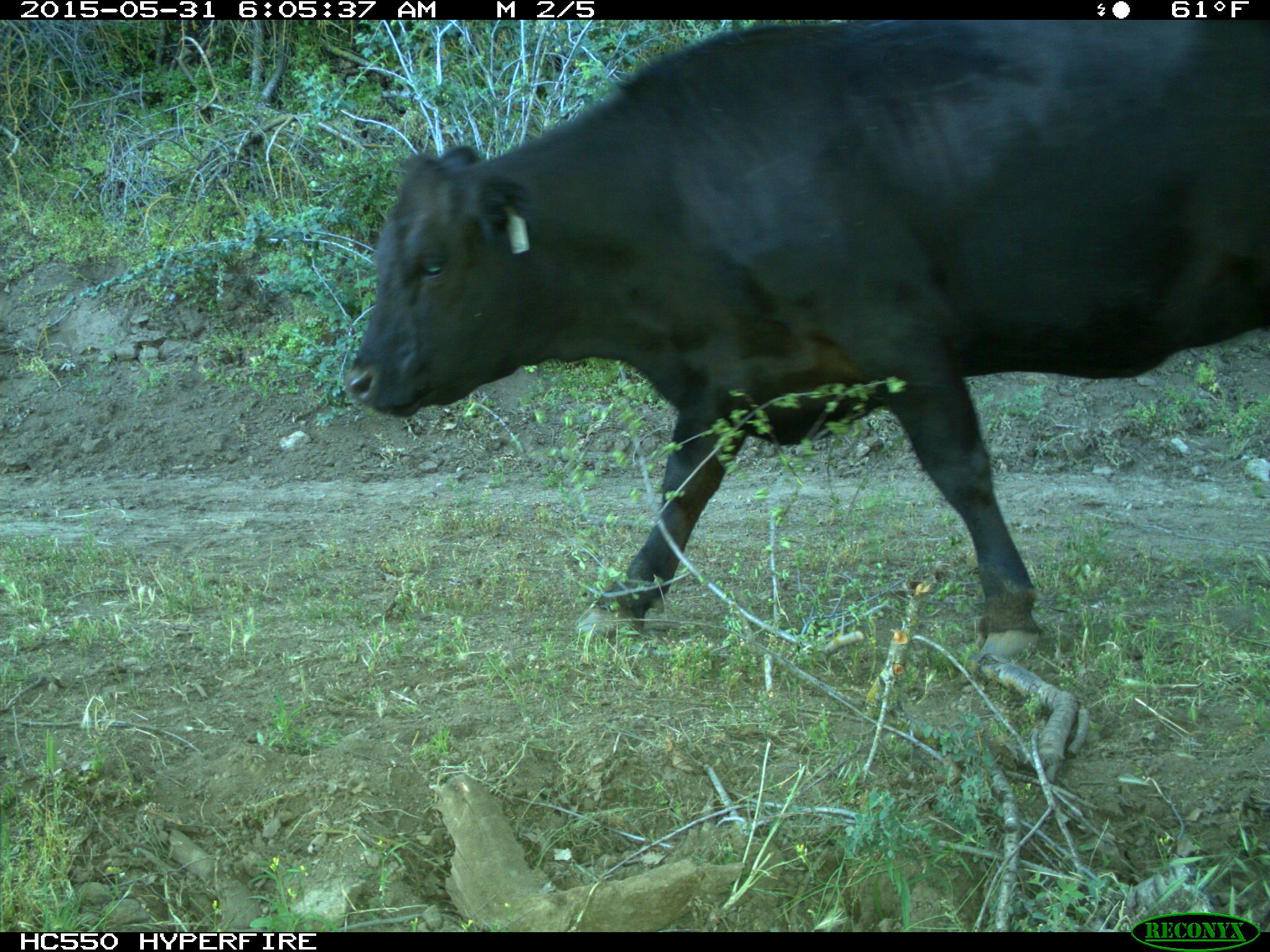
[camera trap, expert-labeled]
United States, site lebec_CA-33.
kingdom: Animalia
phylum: Chordata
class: Mammalia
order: Artiodactyla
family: Bovidae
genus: Bos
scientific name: Bos taurus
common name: domestic cow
Bos taurus (domestic cow).